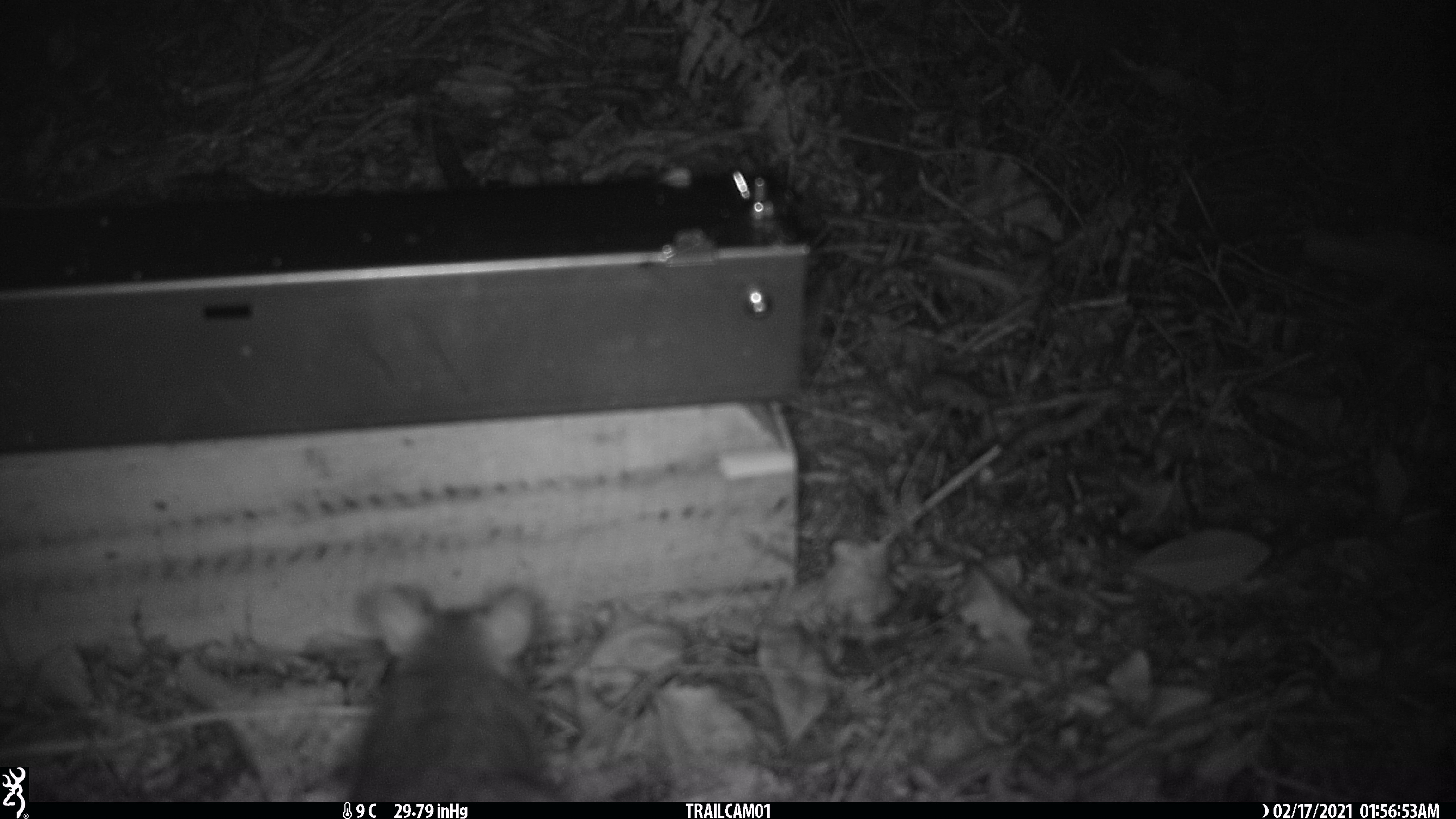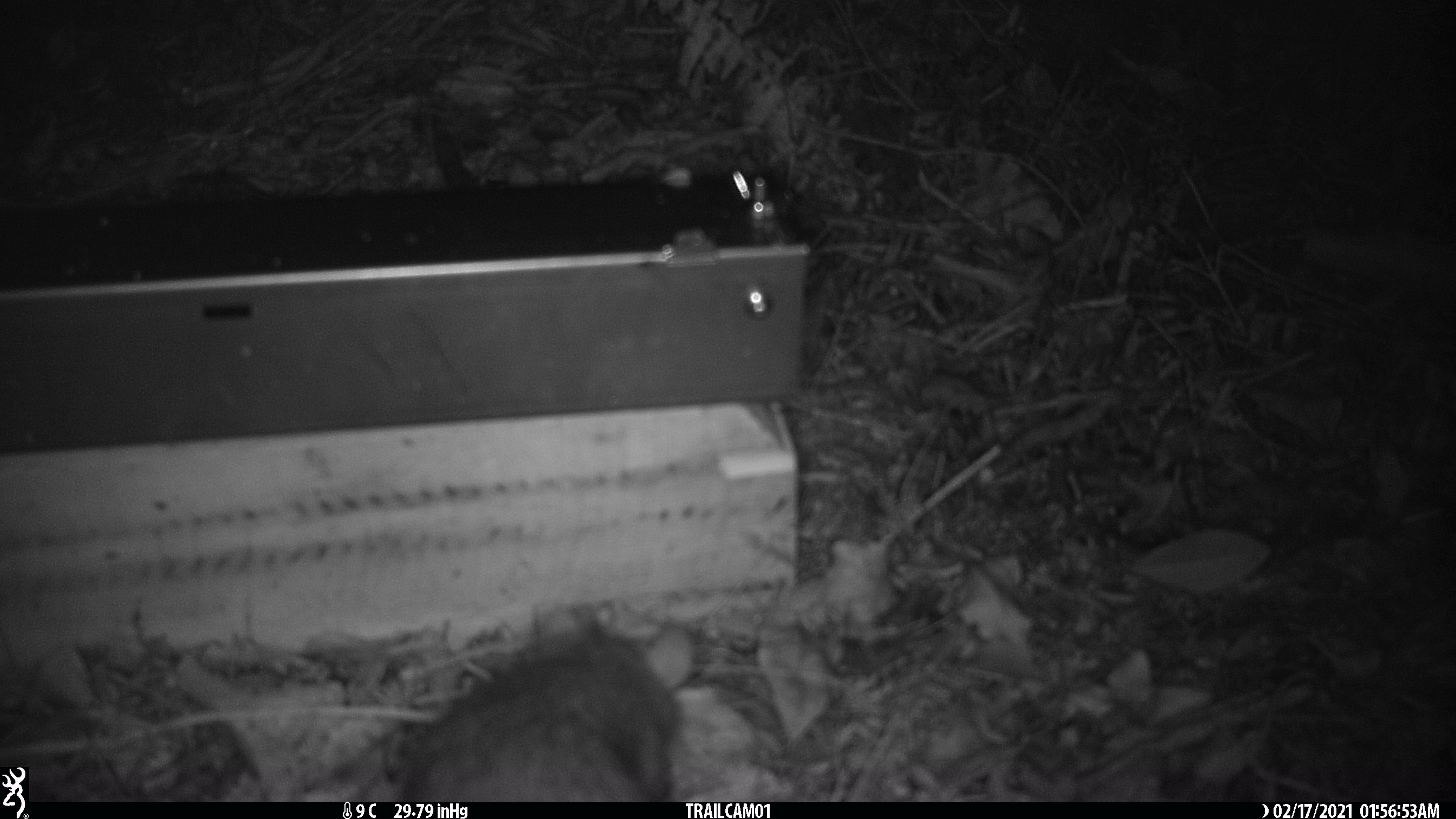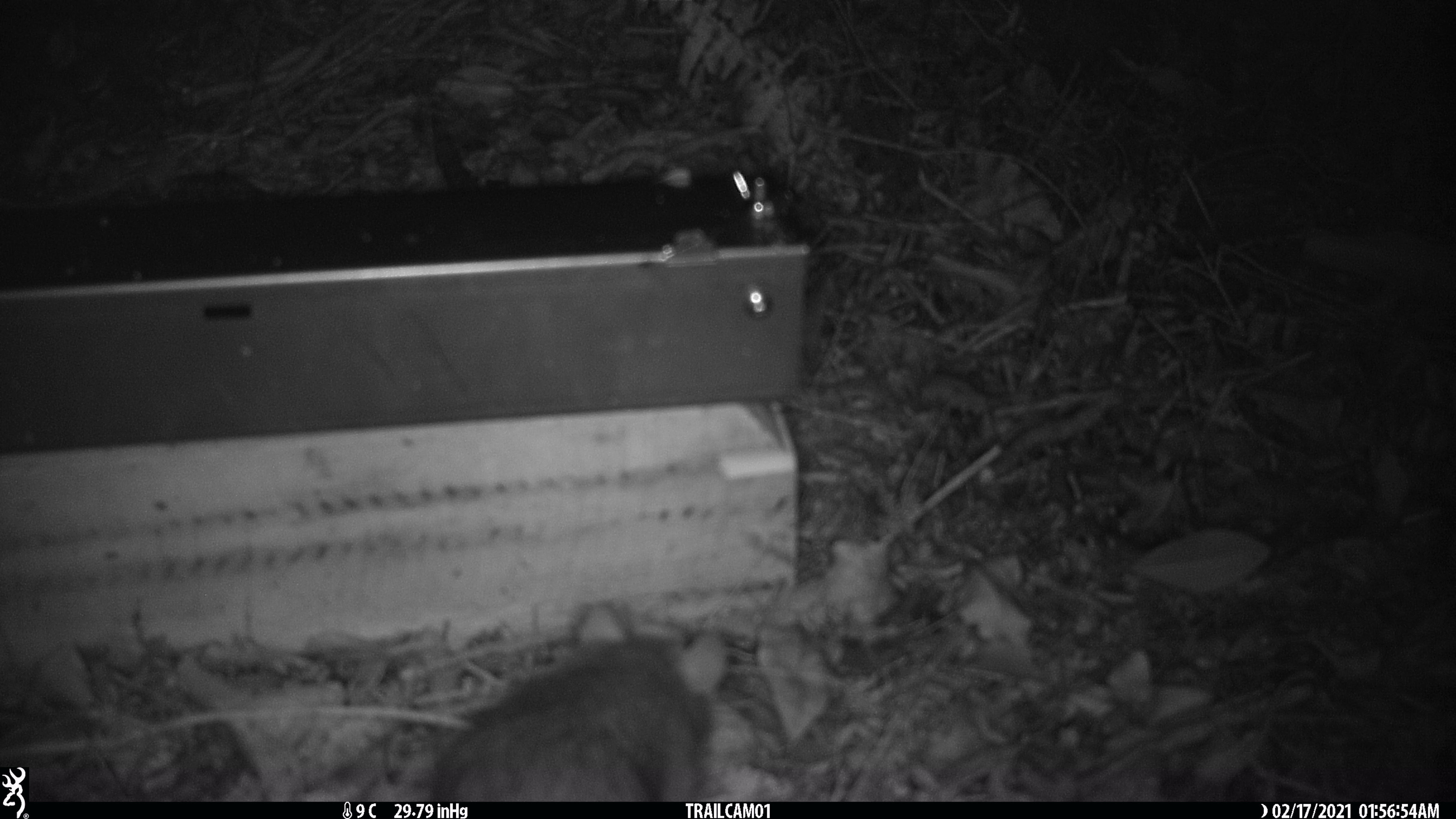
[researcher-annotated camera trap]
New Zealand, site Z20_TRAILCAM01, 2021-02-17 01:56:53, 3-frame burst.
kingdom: Animalia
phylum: Chordata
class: Mammalia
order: Rodentia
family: Muridae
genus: Rattus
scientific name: Rattus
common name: rat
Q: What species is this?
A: Rat (Rattus).